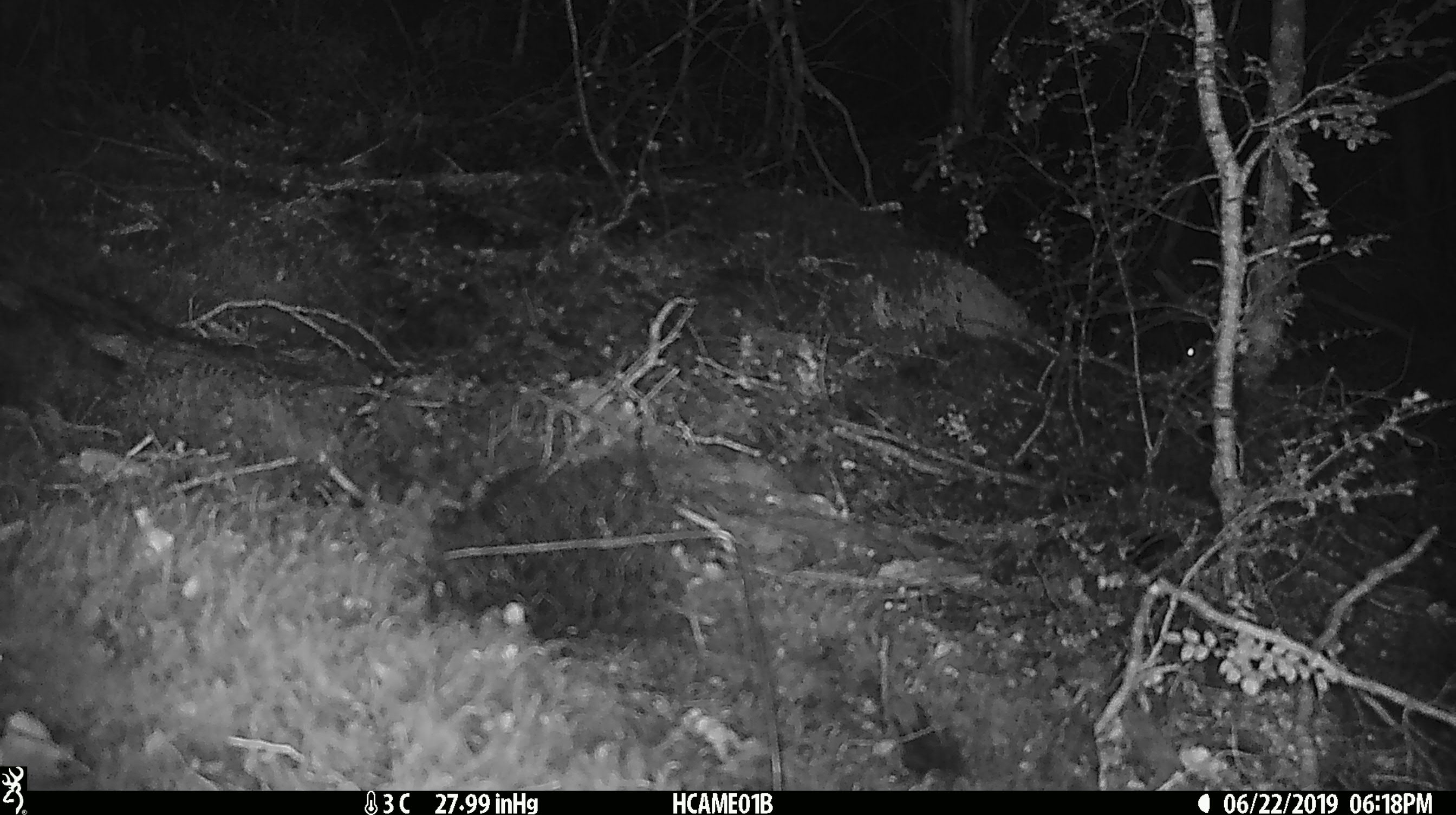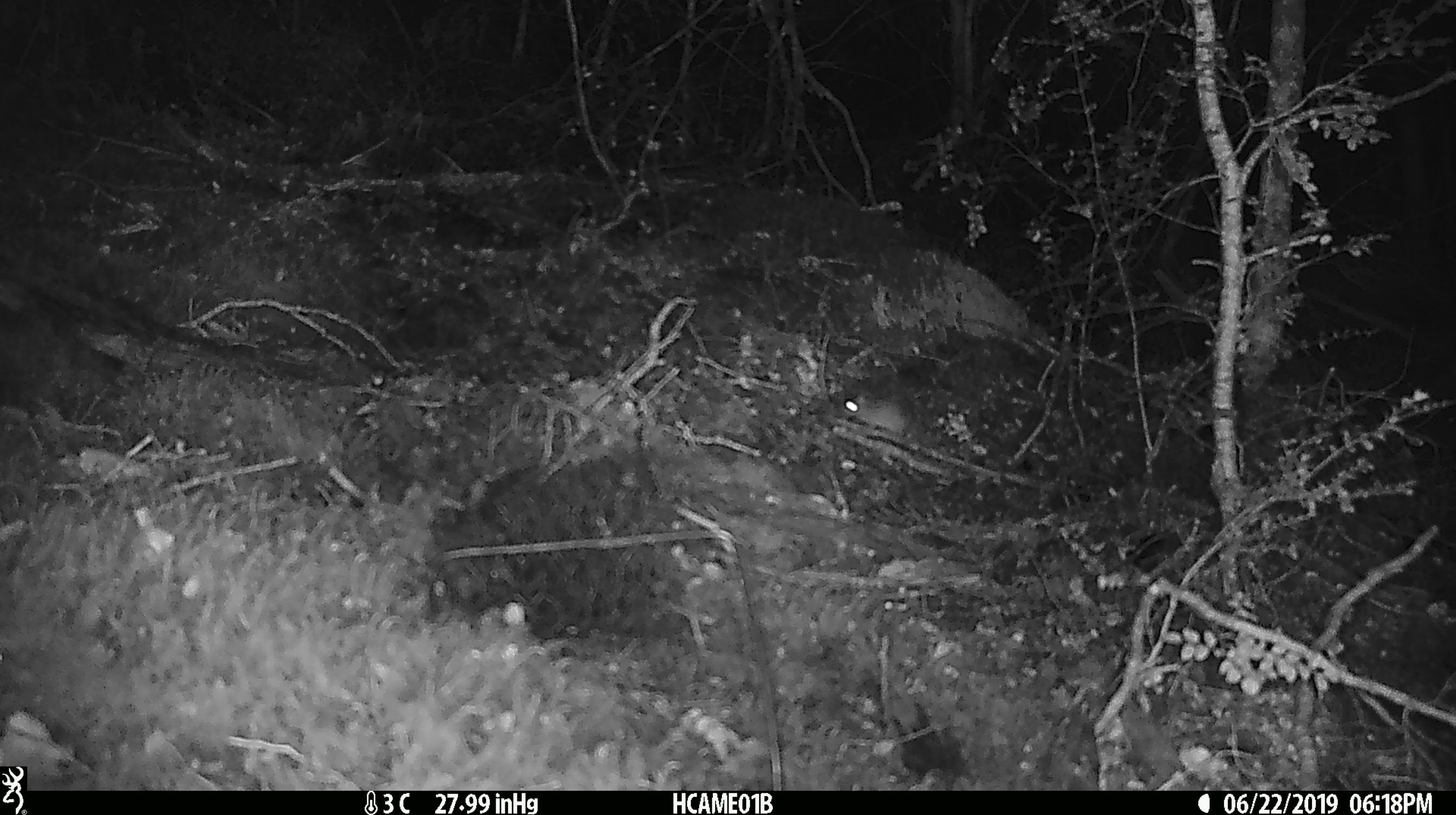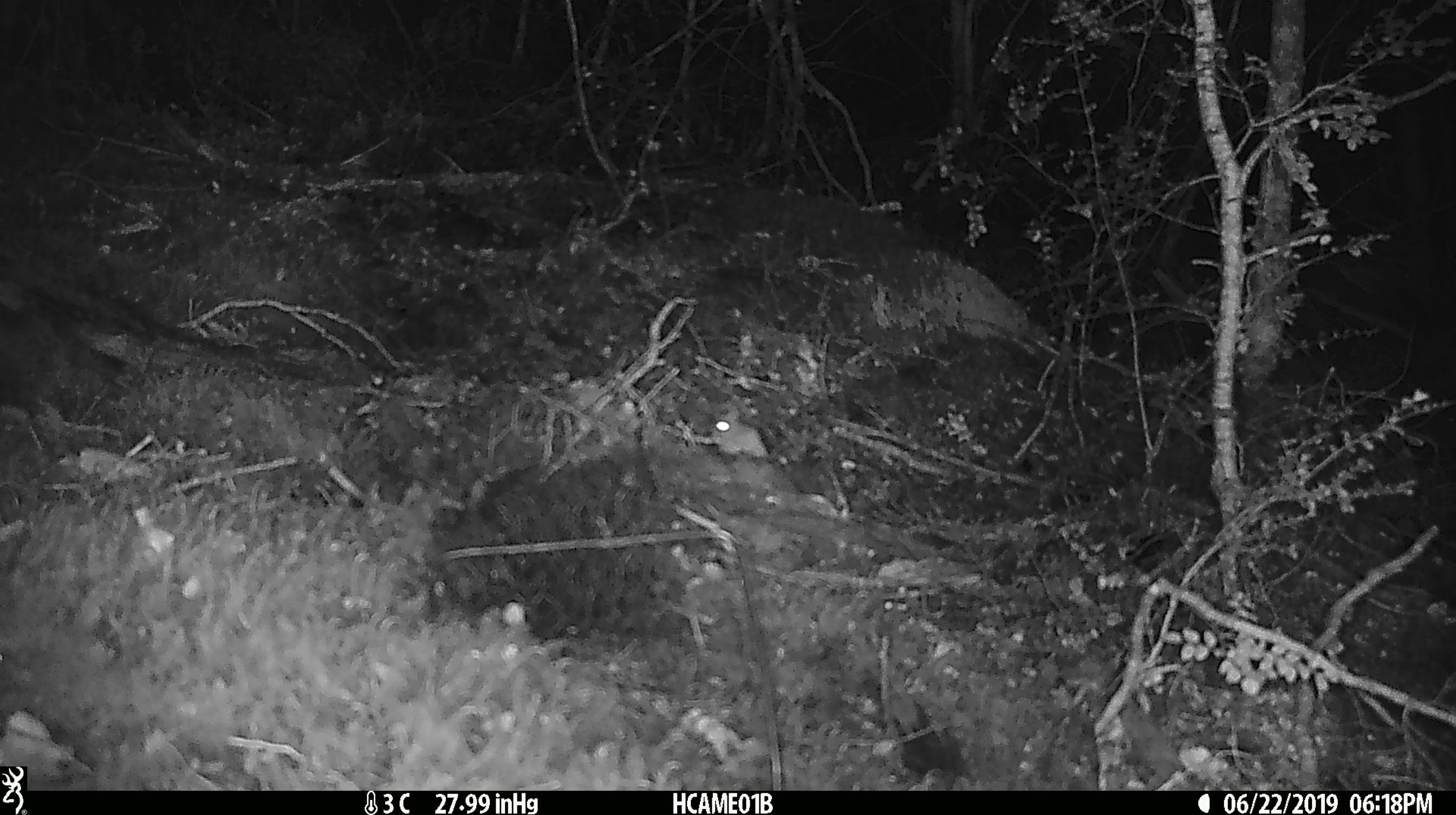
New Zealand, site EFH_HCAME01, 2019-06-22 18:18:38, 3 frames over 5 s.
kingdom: Animalia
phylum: Chordata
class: Mammalia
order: Rodentia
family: Muridae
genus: Mus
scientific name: Mus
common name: mouse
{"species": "mouse (Mus)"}